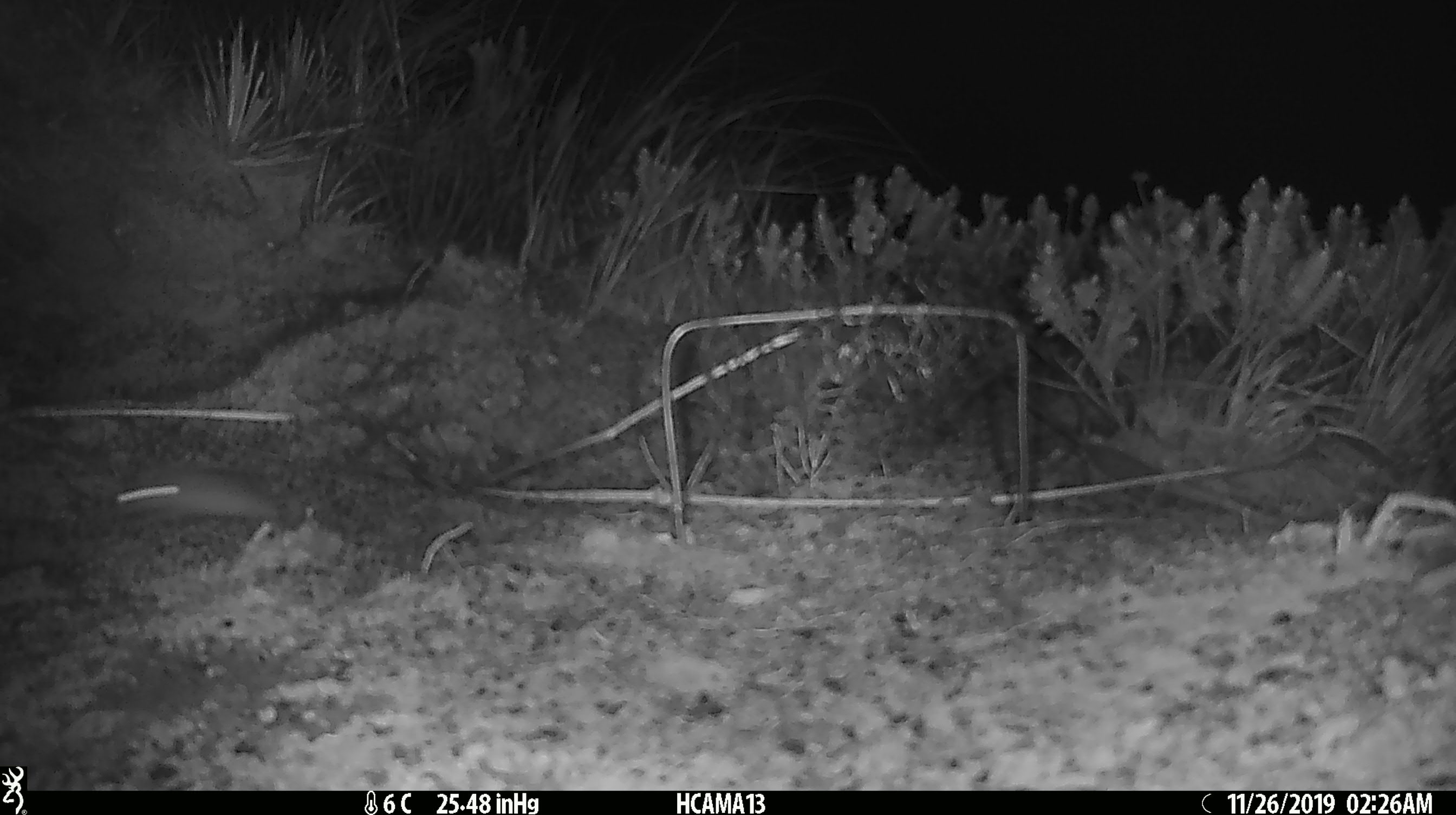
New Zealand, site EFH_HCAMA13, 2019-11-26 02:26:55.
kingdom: Animalia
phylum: Chordata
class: Mammalia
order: Rodentia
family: Muridae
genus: Mus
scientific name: Mus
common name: mouse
Mouse (Mus).